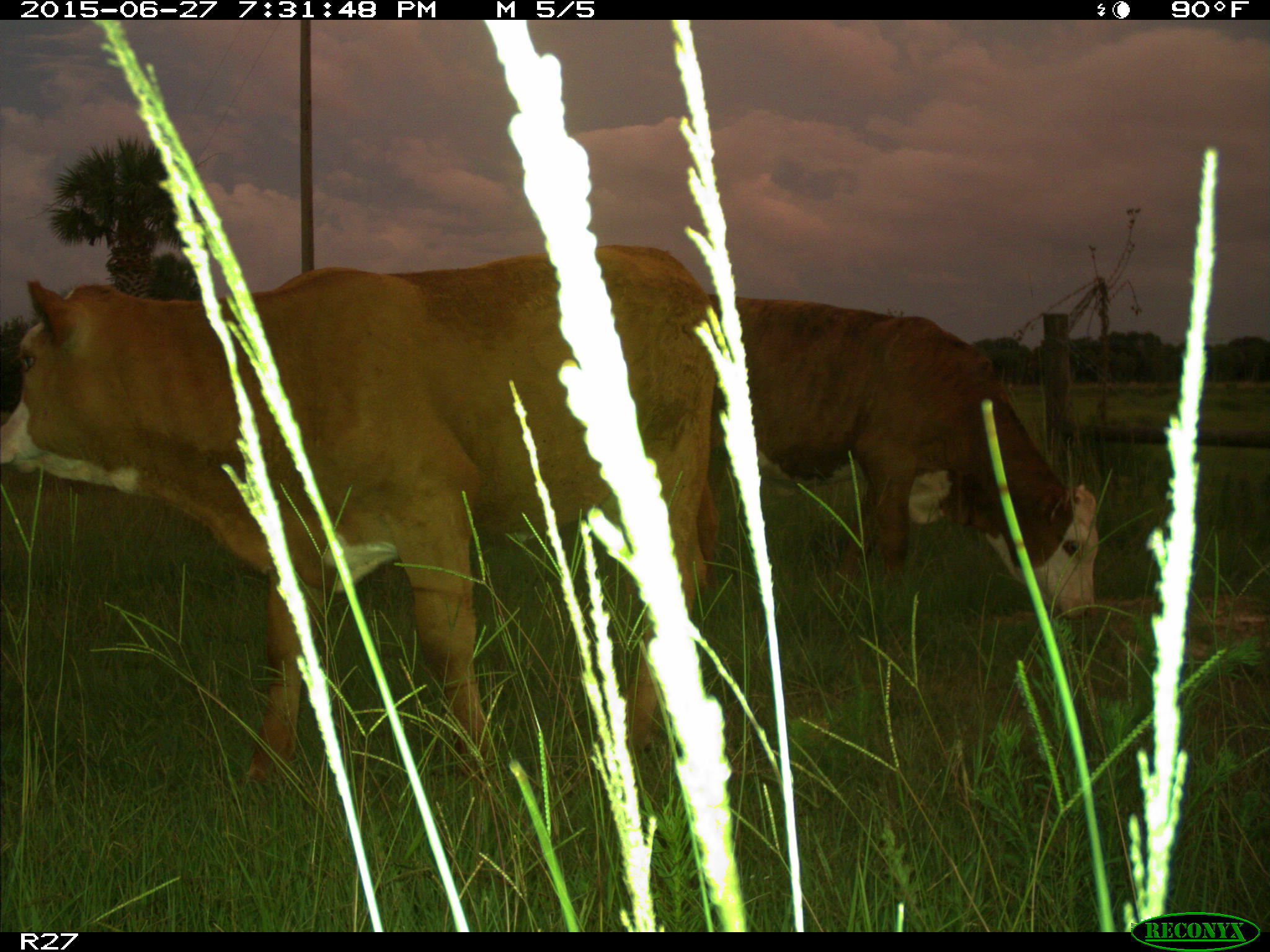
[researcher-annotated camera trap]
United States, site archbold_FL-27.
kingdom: Animalia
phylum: Chordata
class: Mammalia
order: Artiodactyla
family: Bovidae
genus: Bos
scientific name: Bos taurus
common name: domestic cow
Bos taurus (domestic cow).